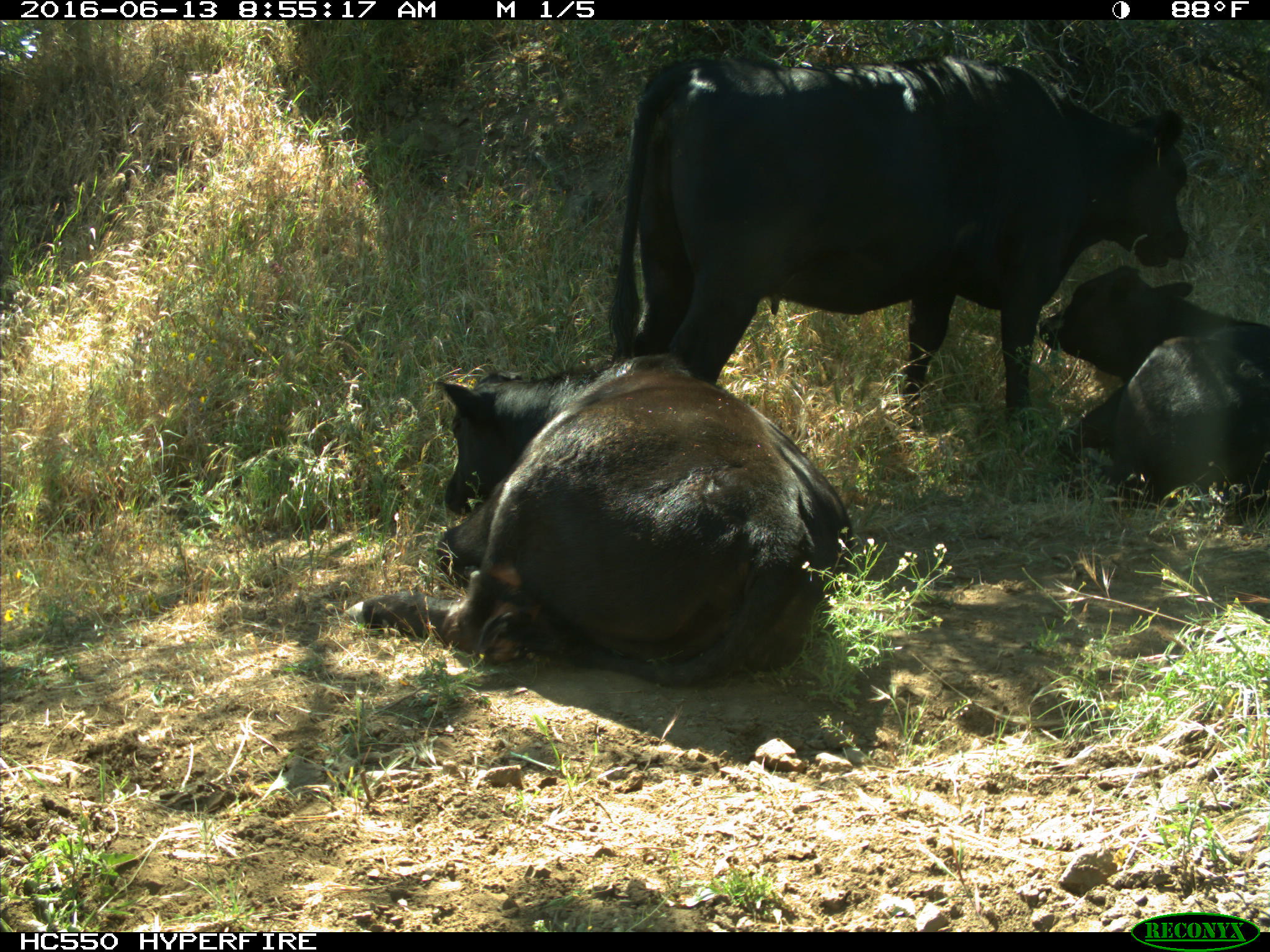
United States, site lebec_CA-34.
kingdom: Animalia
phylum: Chordata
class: Mammalia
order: Artiodactyla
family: Bovidae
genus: Bos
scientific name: Bos taurus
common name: domestic cow